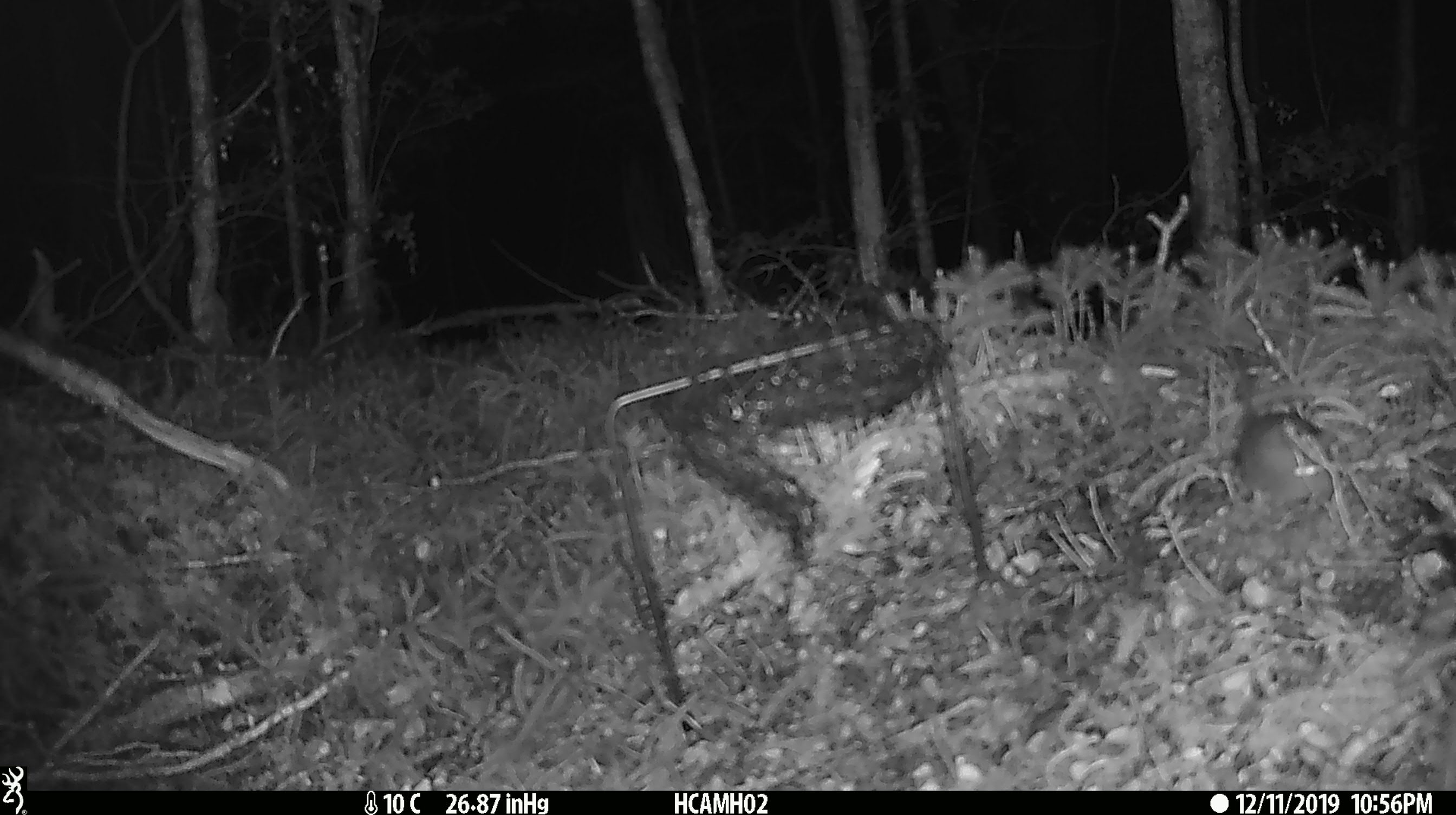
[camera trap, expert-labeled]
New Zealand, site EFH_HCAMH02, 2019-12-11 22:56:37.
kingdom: Animalia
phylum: Chordata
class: Mammalia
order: Rodentia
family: Muridae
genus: Mus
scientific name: Mus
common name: mouse